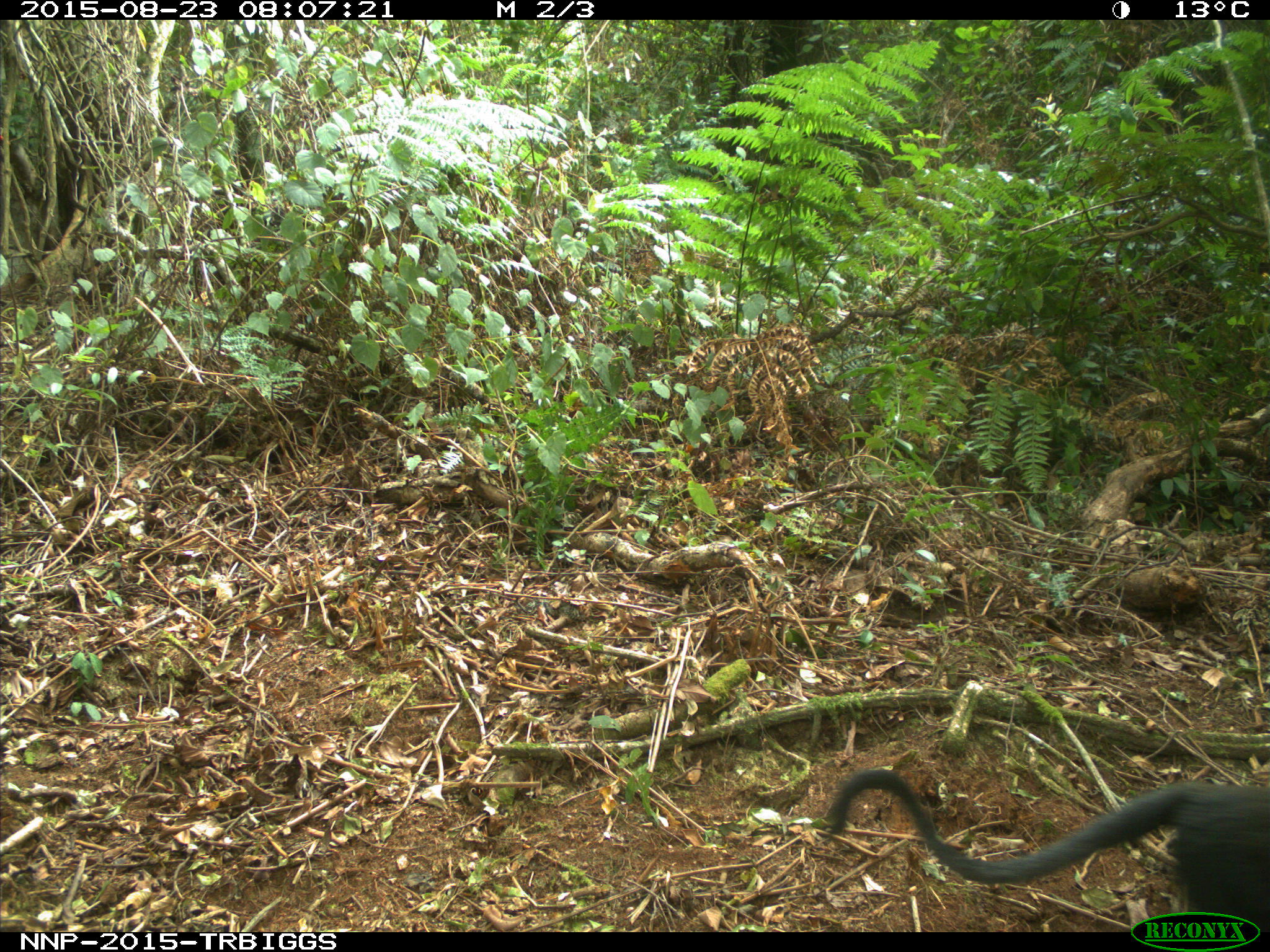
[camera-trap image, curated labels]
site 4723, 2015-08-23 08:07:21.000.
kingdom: Animalia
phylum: Chordata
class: Mammalia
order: Primates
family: Cercopithecidae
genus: Allochrocebus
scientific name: Allochrocebus lhoesti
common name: l'hoest's monkey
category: cercopithecus lhoesti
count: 1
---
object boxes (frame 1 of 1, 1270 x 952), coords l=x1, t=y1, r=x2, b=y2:
cercopithecus lhoesti: l=826, t=765, r=1268, b=928